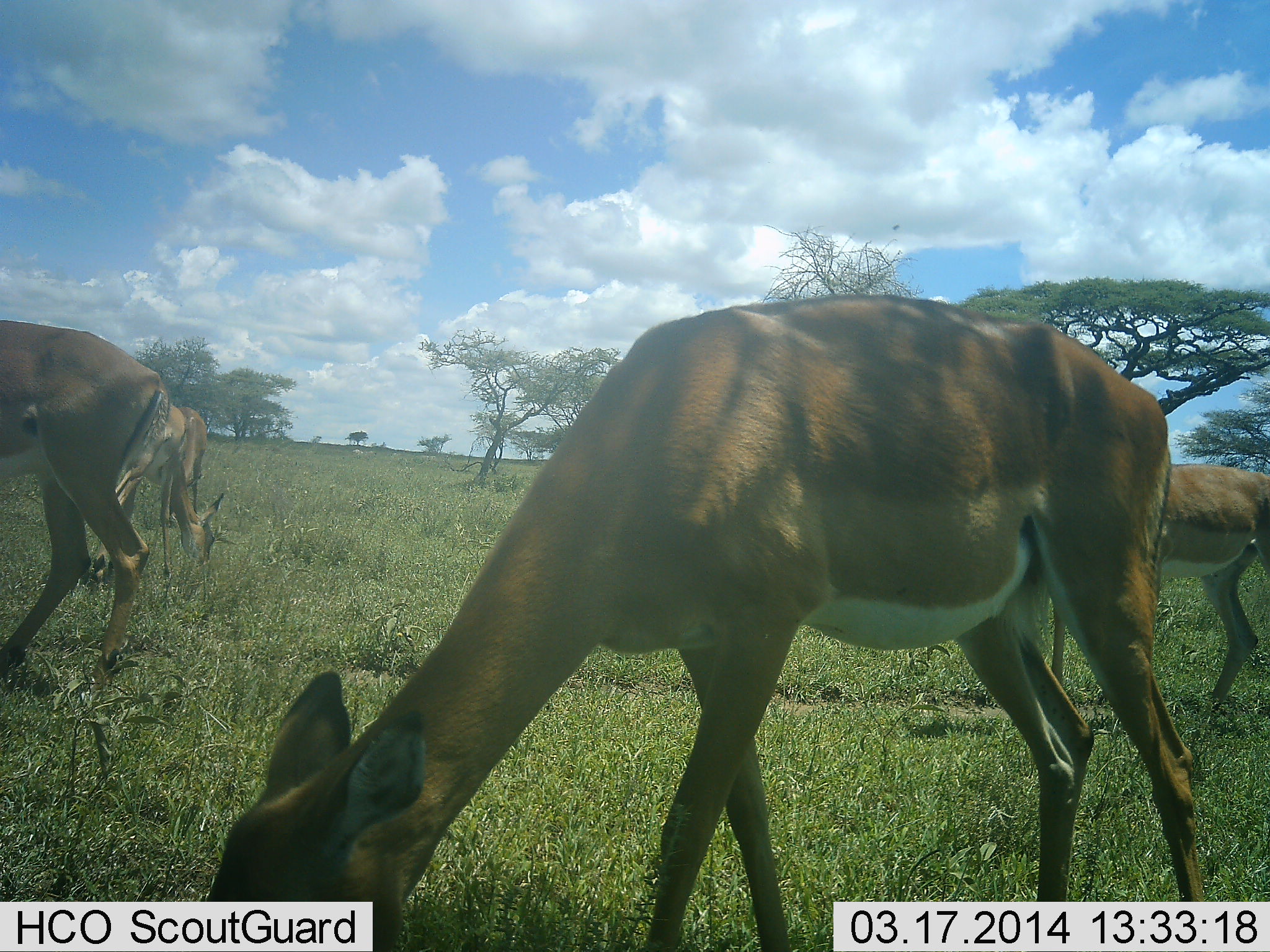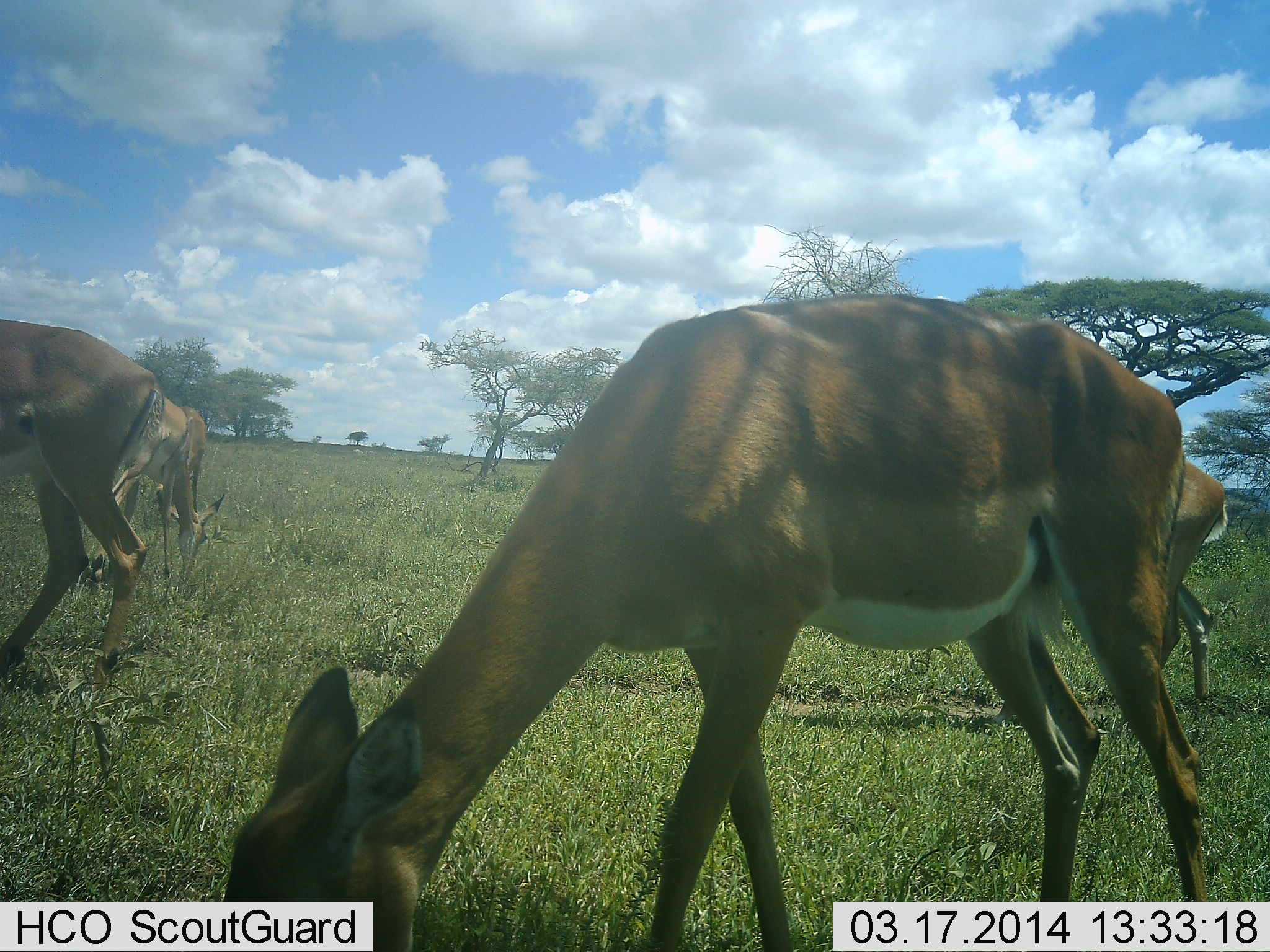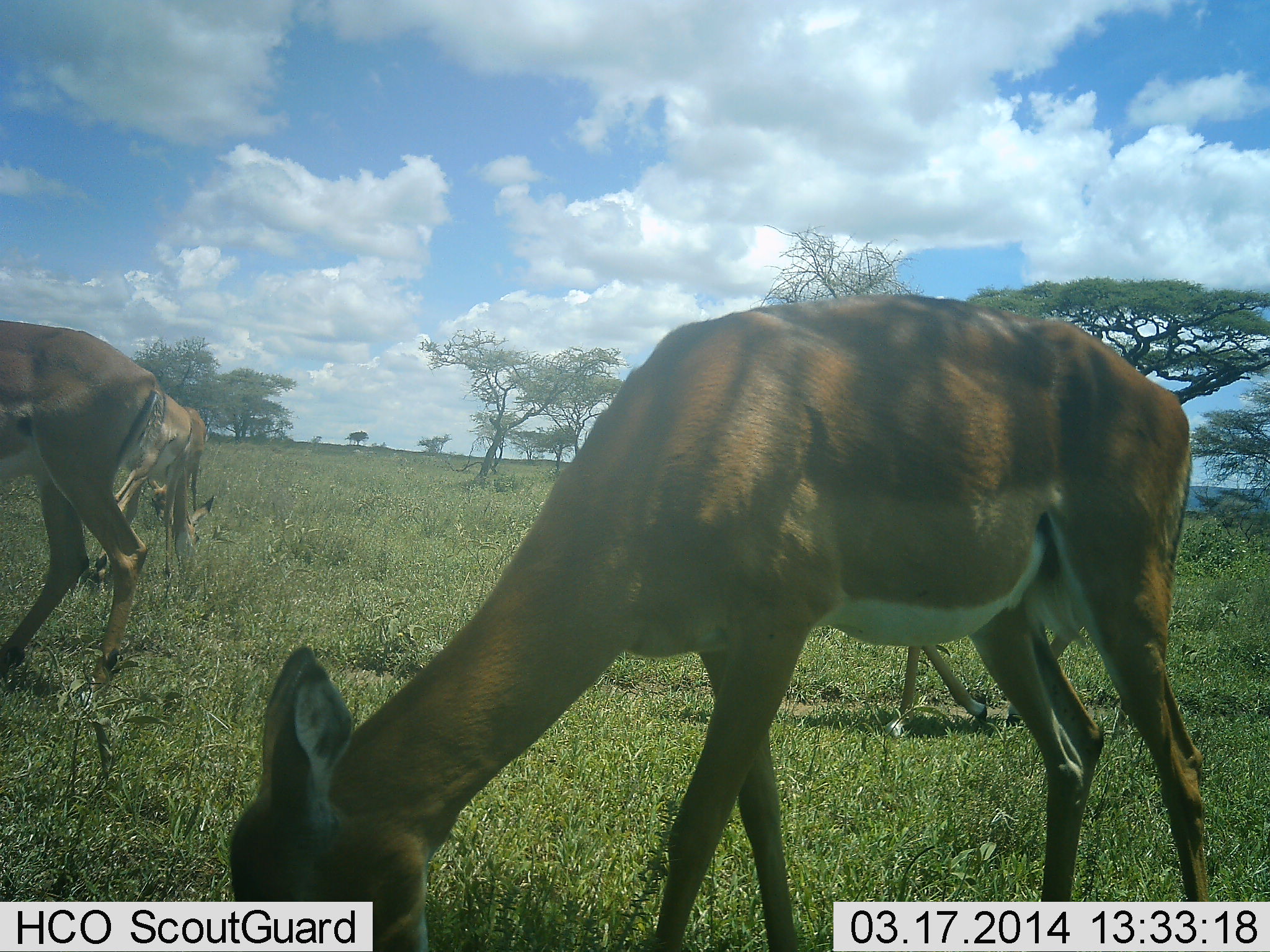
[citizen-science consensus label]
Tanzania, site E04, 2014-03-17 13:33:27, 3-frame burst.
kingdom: Animalia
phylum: Chordata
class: Mammalia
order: Artiodactyla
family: Bovidae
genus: Aepyceros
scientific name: Aepyceros melampus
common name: impala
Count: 4.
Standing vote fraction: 30%.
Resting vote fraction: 0%.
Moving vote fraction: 50%.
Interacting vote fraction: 0%.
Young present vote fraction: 0%.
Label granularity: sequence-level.